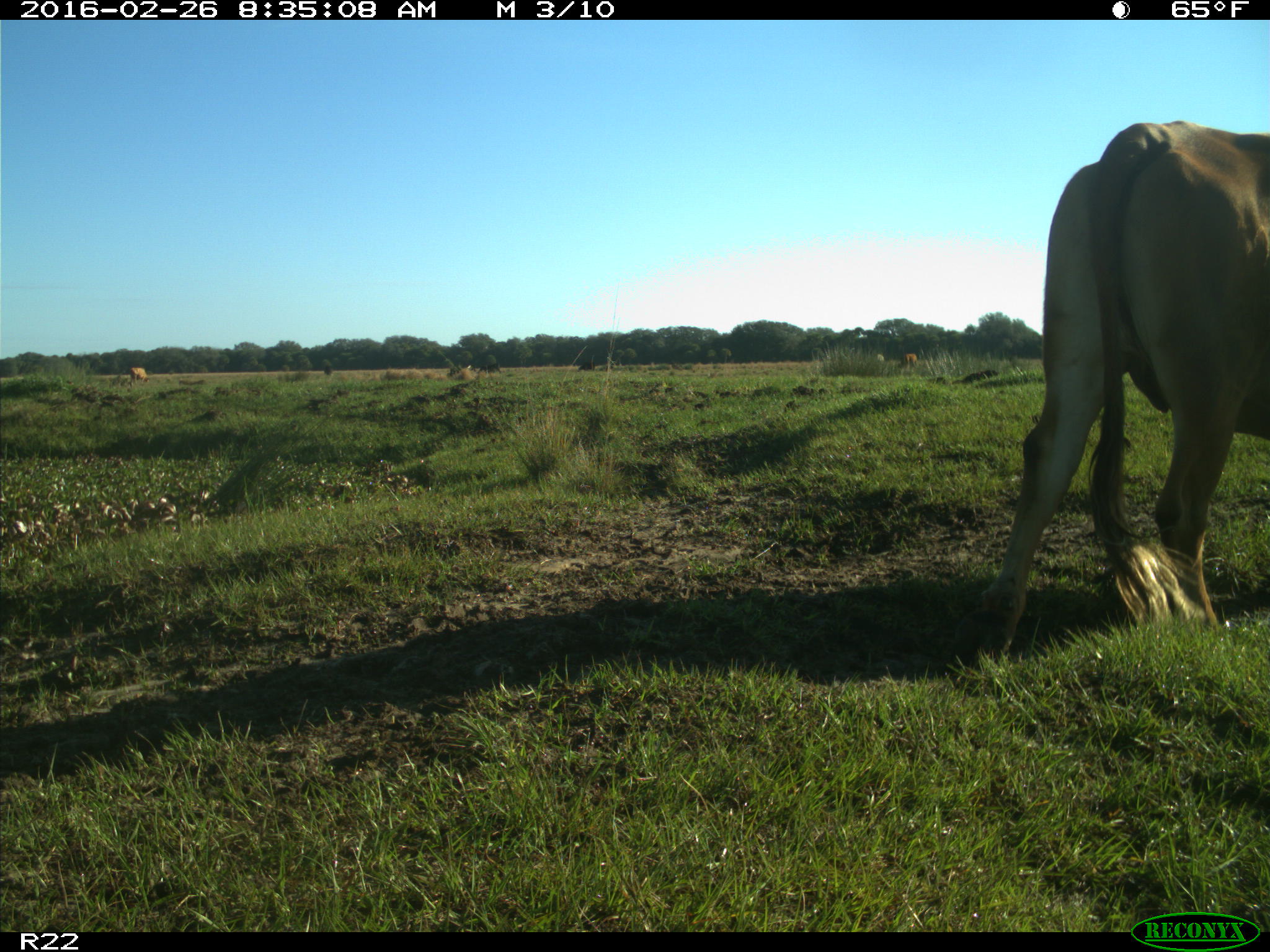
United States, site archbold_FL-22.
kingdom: Animalia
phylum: Chordata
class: Mammalia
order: Artiodactyla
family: Bovidae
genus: Bos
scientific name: Bos taurus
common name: domestic cow